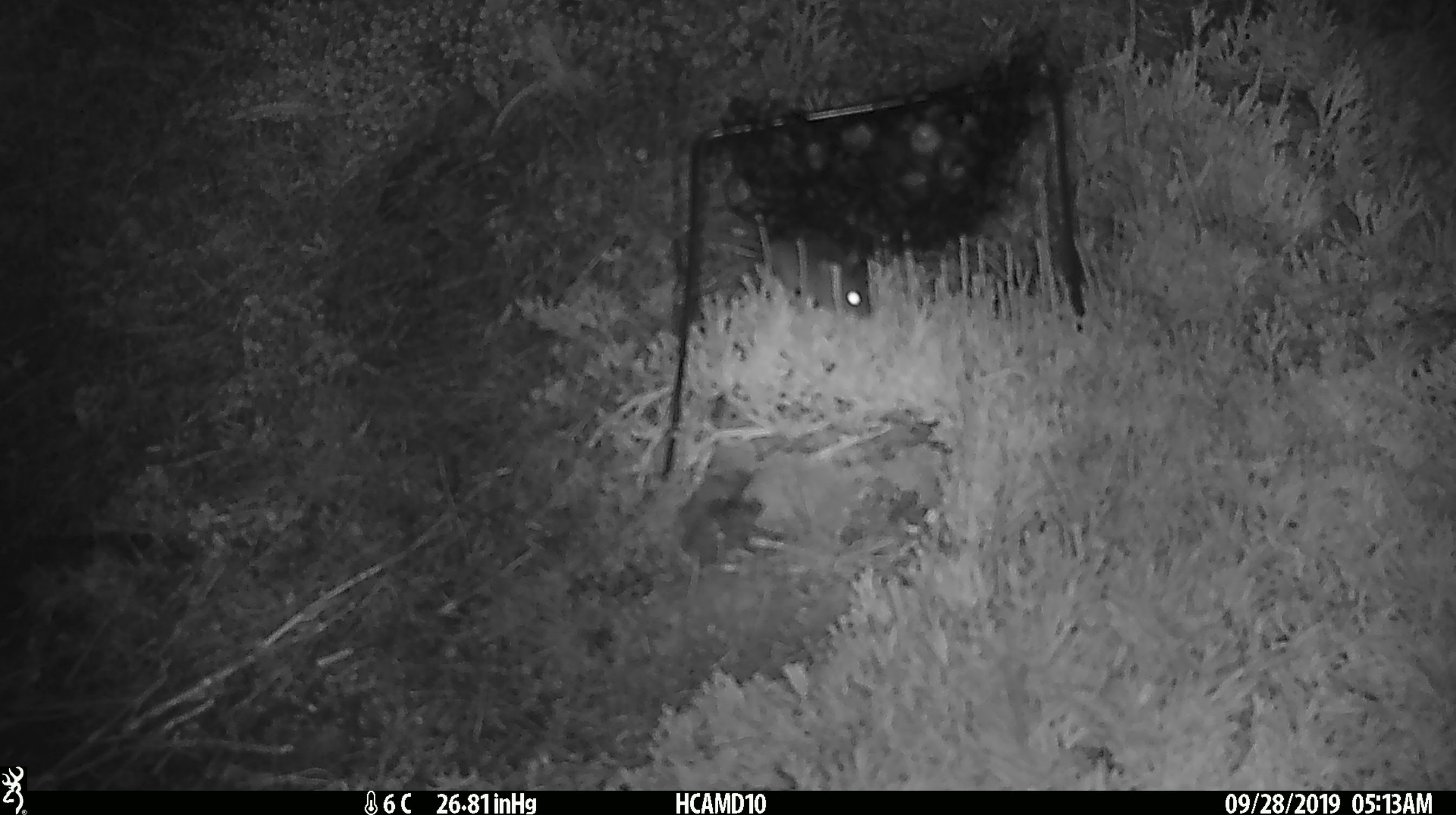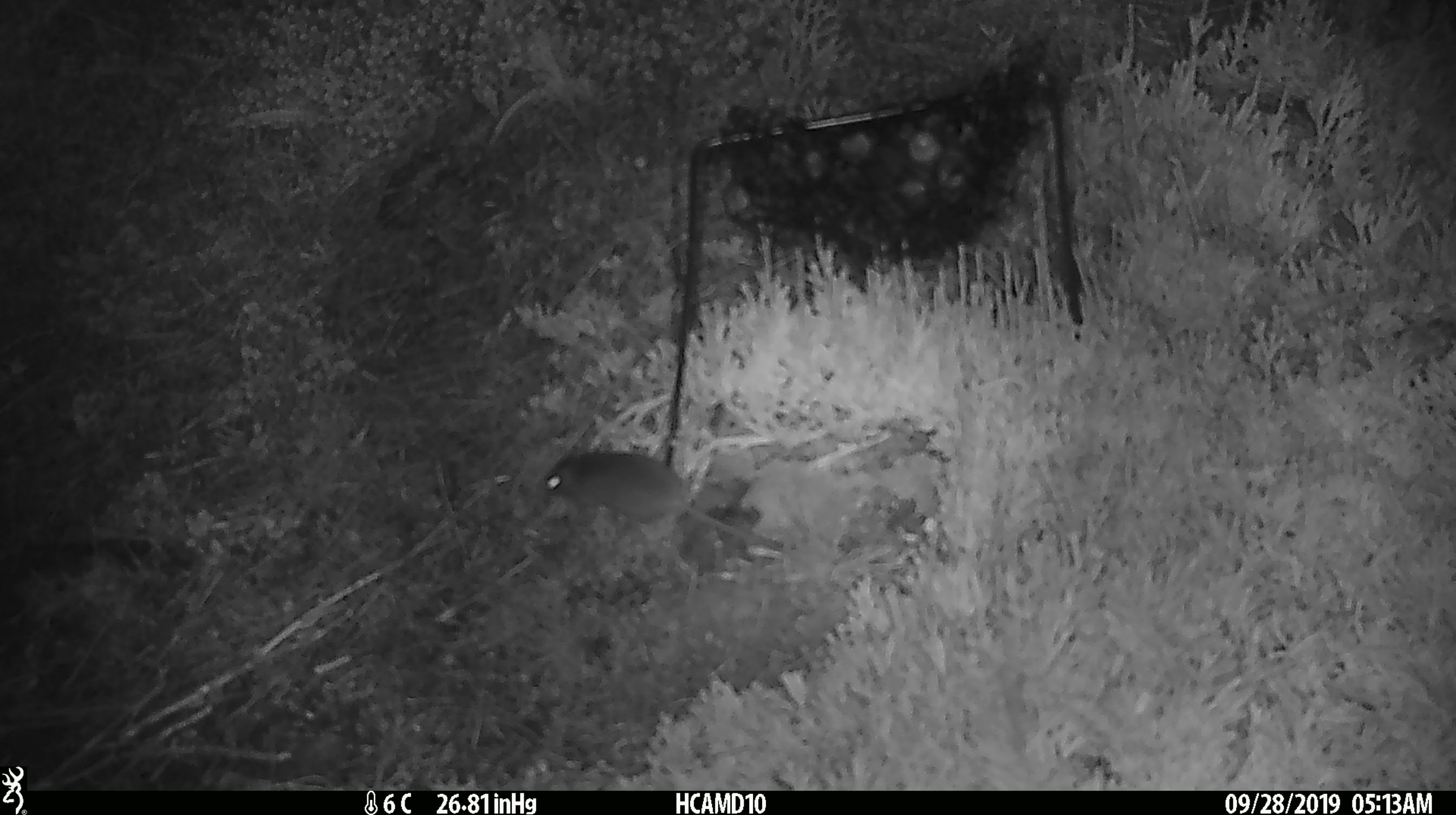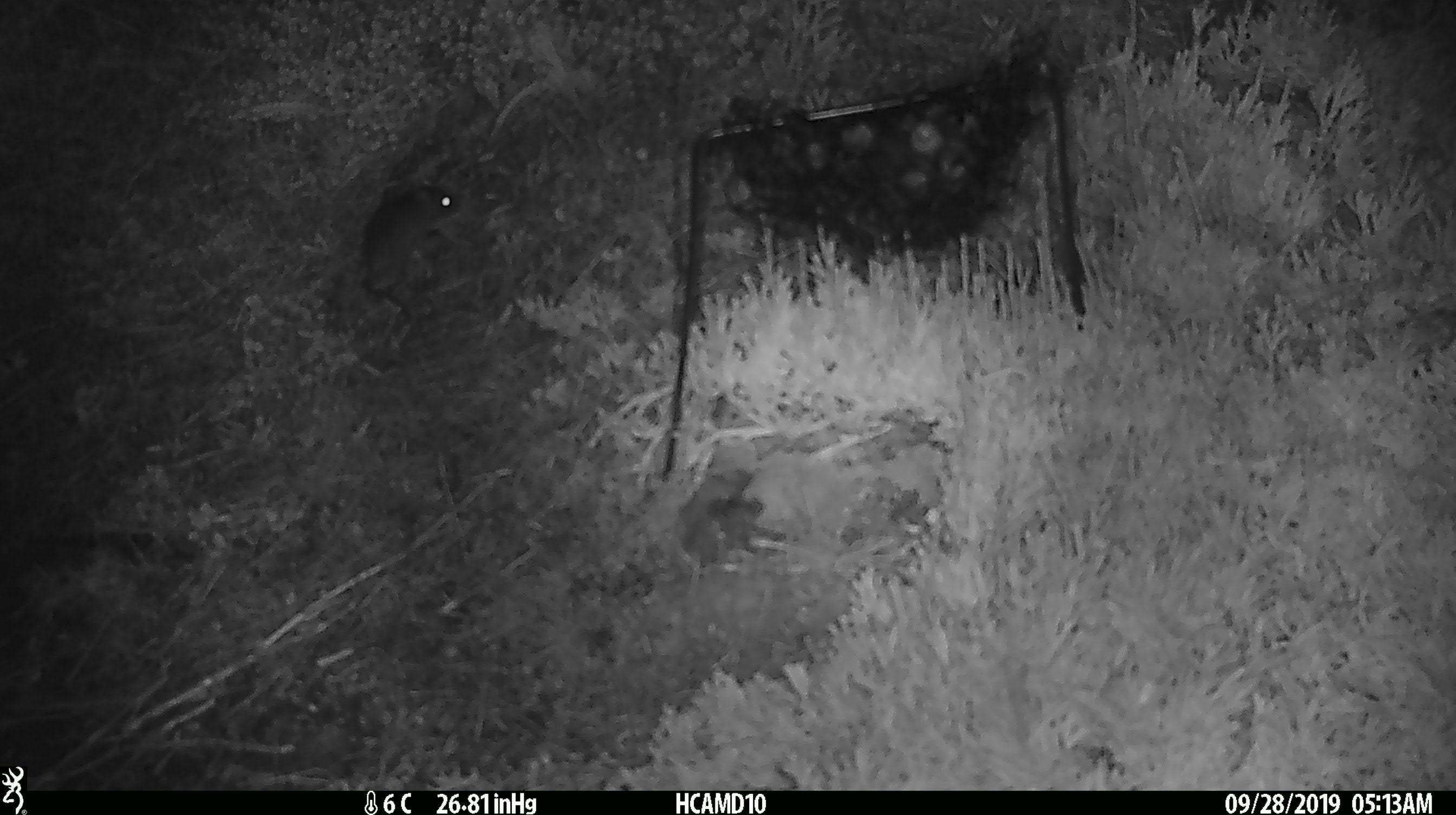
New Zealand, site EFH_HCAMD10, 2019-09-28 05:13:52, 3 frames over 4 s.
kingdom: Animalia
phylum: Chordata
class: Mammalia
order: Rodentia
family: Muridae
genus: Mus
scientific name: Mus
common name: mouse